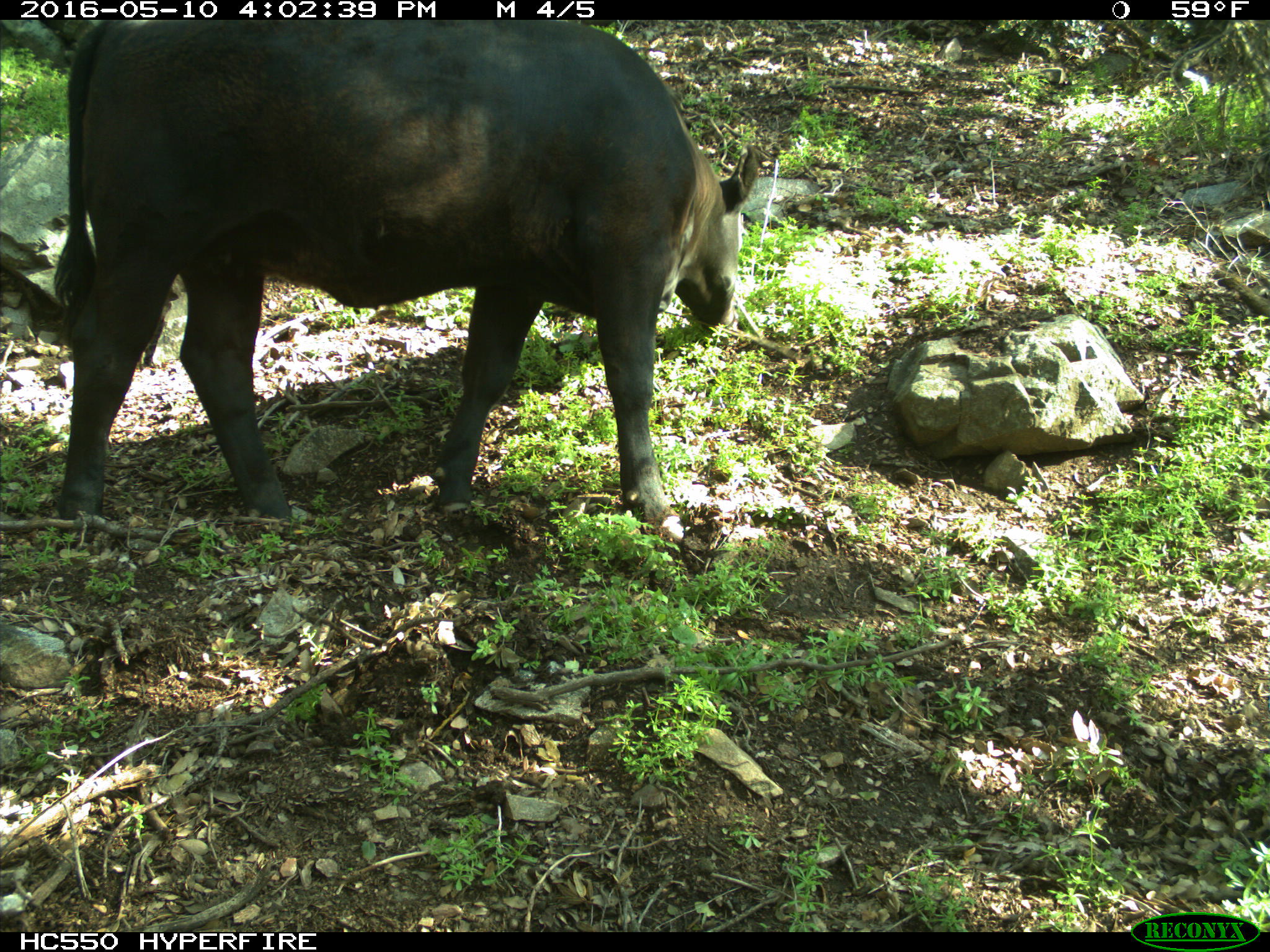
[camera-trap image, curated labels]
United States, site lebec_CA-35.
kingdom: Animalia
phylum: Chordata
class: Mammalia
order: Artiodactyla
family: Bovidae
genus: Bos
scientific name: Bos taurus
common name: domestic cow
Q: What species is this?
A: Bos taurus (domestic cow).